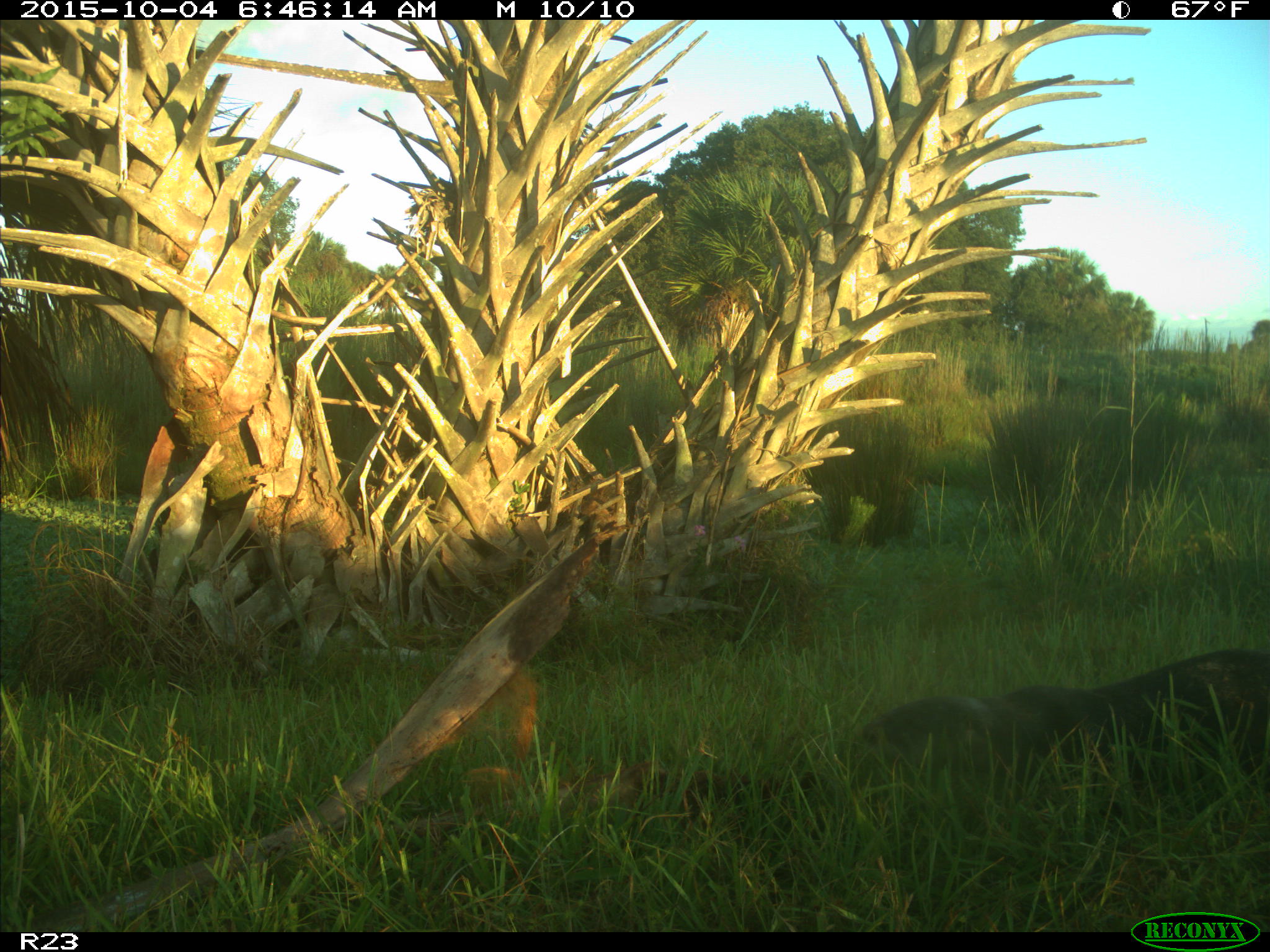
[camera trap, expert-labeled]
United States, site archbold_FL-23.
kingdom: Animalia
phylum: Chordata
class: Mammalia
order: Carnivora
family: Mustelidae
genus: Lontra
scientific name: Lontra canadensis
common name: north american river otter